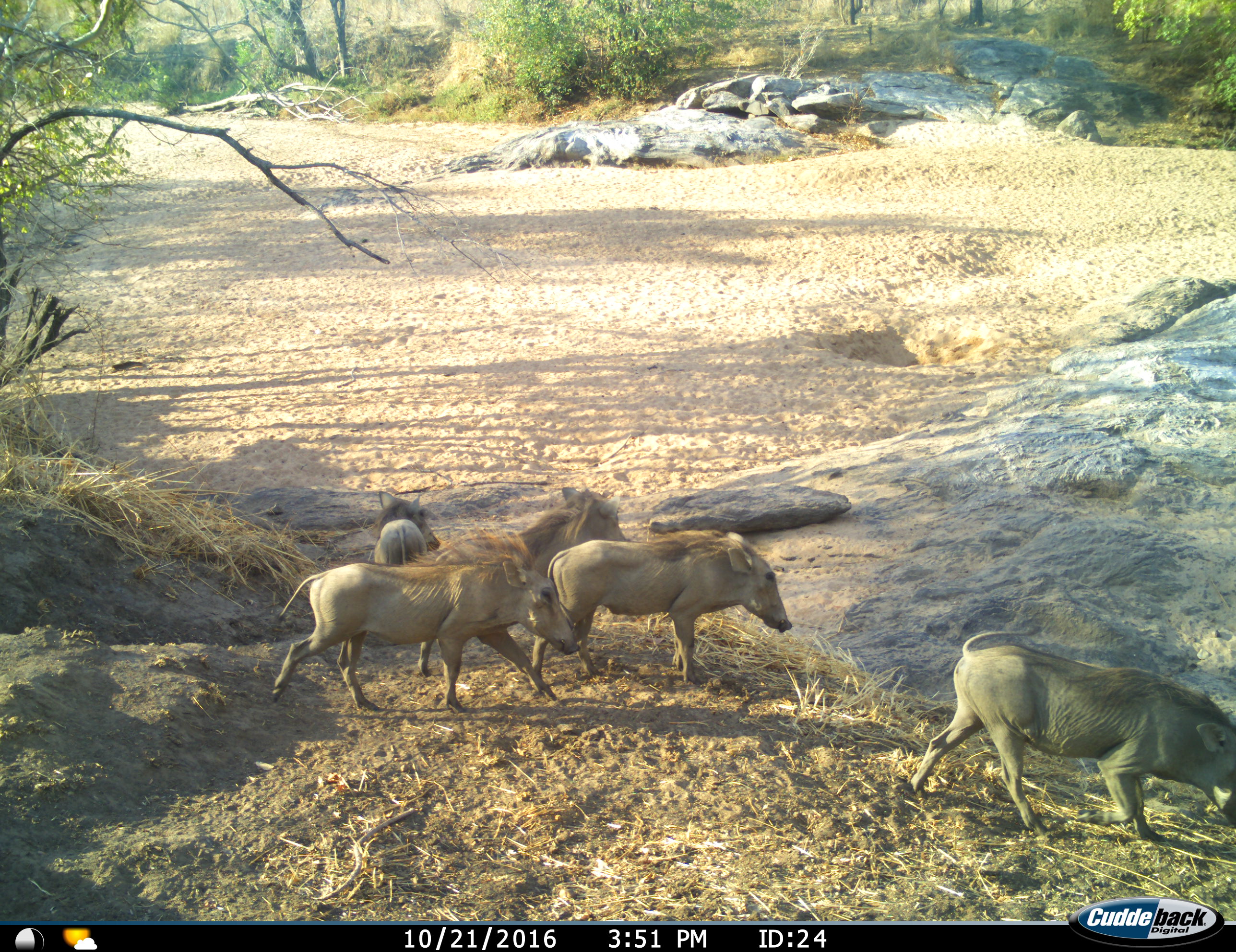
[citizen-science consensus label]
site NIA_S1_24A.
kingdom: Animalia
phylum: Chordata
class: Mammalia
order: Artiodactyla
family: Suidae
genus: Phacochoerus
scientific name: Phacochoerus africanus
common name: warthog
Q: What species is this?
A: Warthog (Phacochoerus africanus).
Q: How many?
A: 5.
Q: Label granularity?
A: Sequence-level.